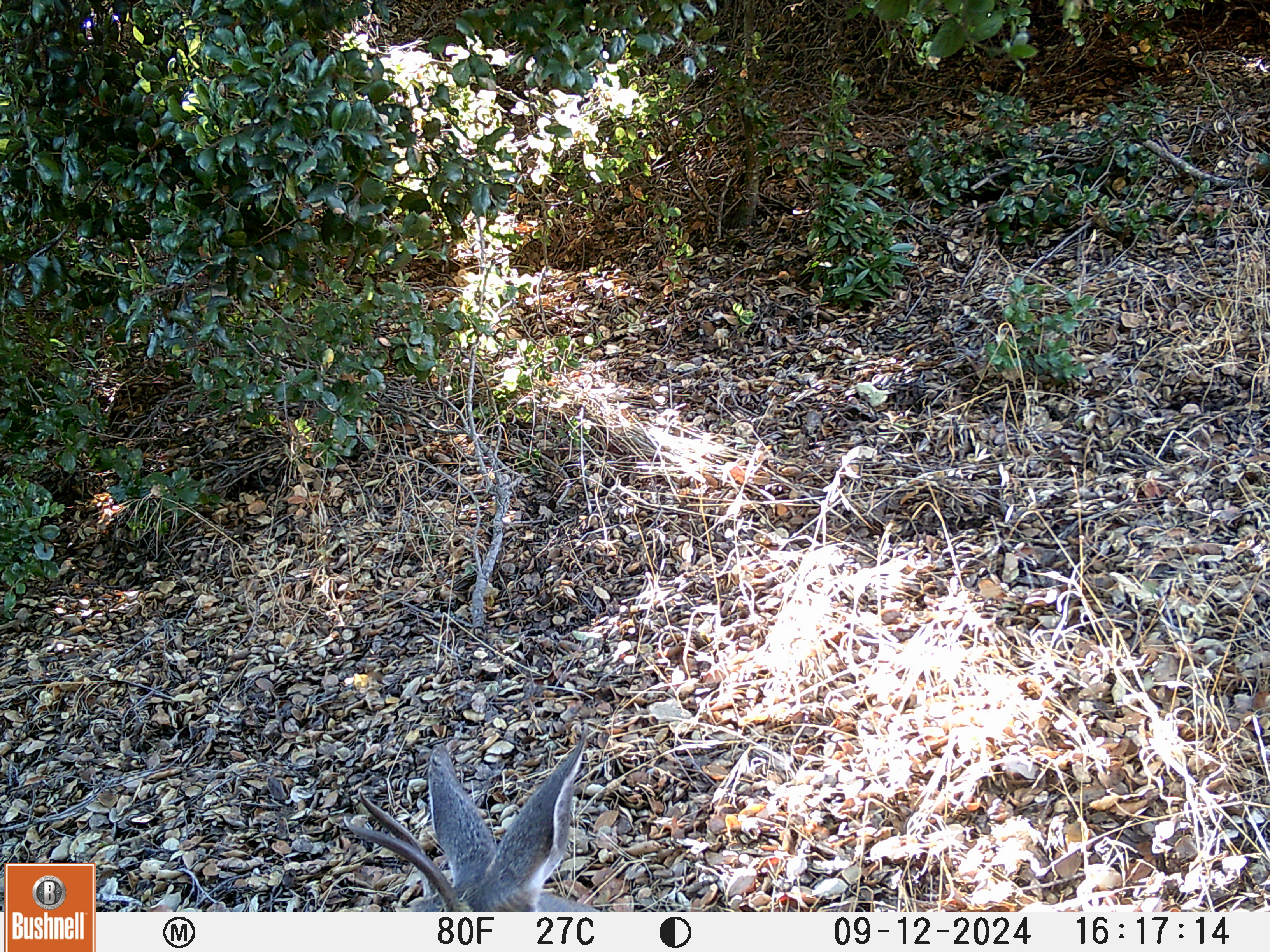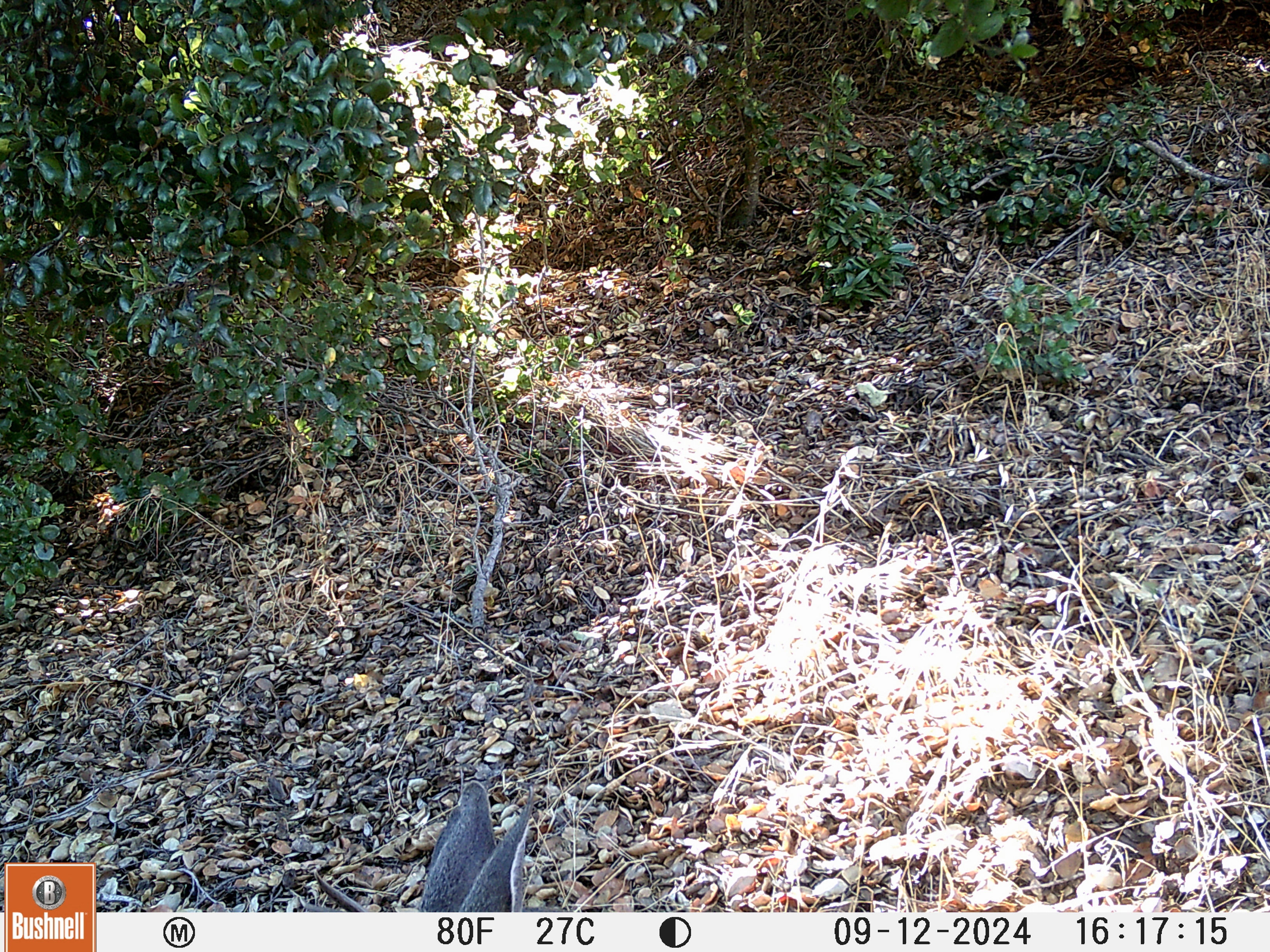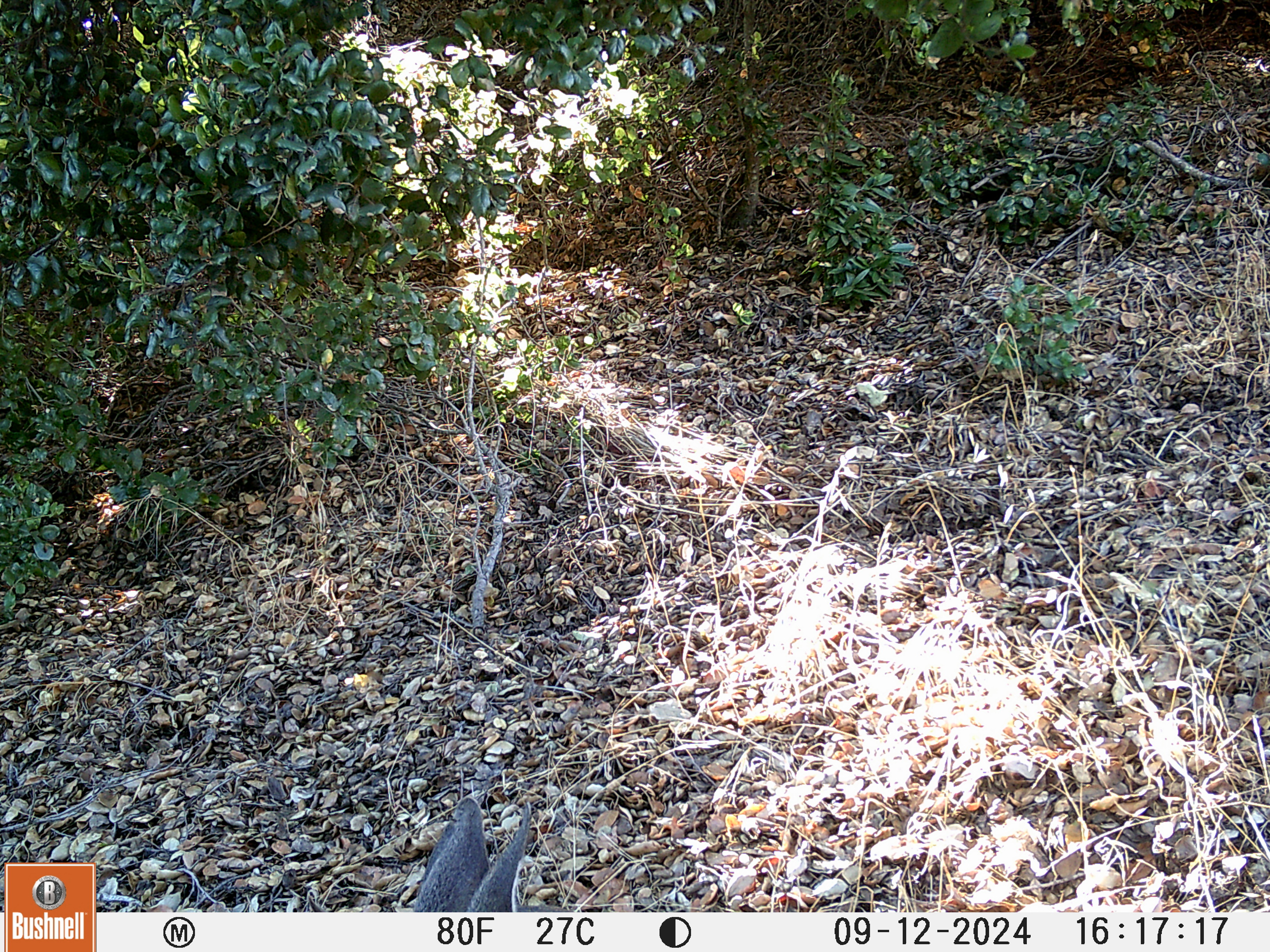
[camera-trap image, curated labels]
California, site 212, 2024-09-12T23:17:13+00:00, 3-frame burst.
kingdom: Animalia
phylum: Chordata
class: Mammalia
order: Artiodactyla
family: Cervidae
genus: Odocoileus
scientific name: Odocoileus hemionus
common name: mule deer